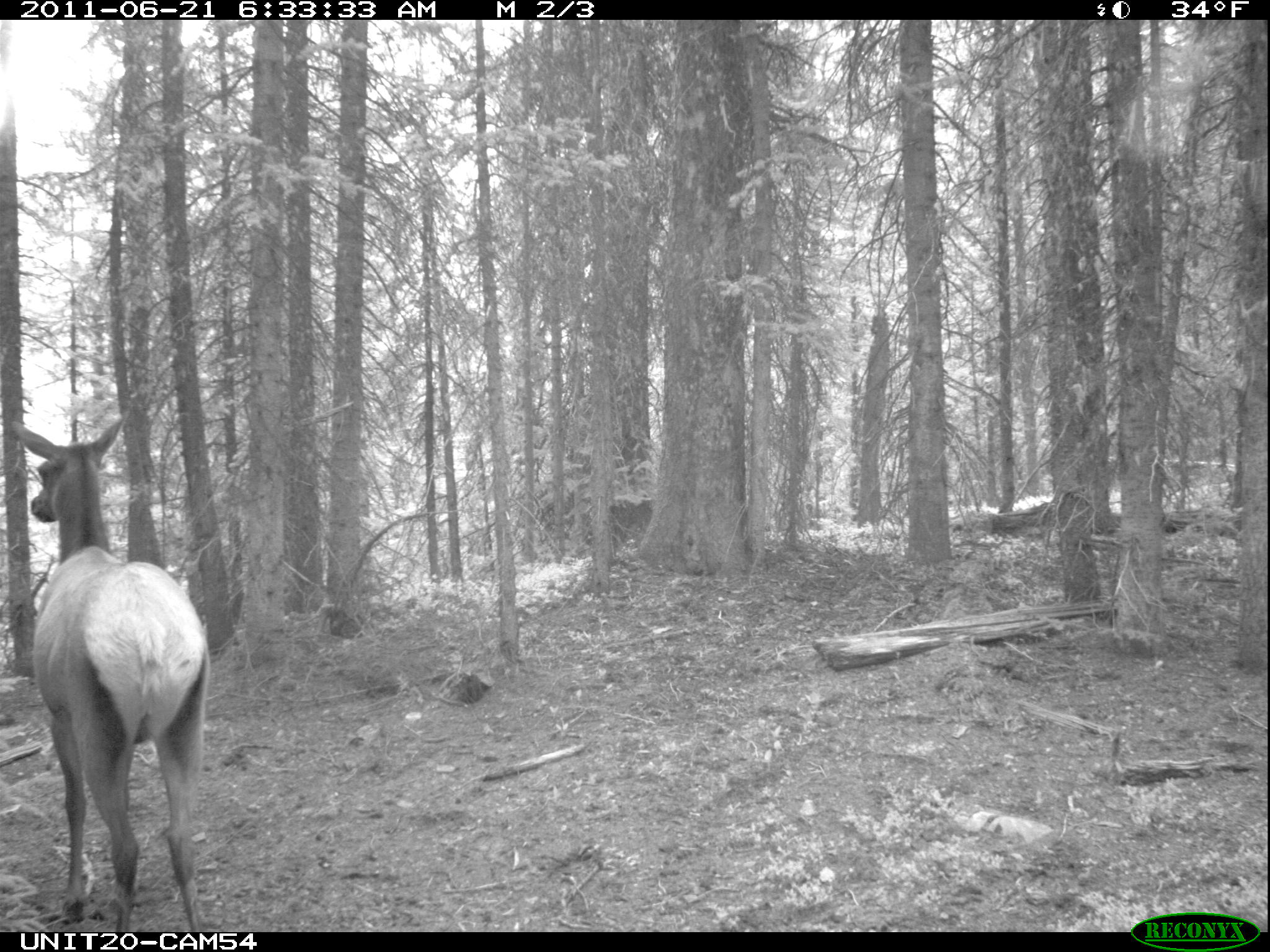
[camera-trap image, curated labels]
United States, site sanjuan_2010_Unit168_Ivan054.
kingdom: Animalia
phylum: Chordata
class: Mammalia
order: Artiodactyla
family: Cervidae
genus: Cervus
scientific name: Cervus elaphus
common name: red deer